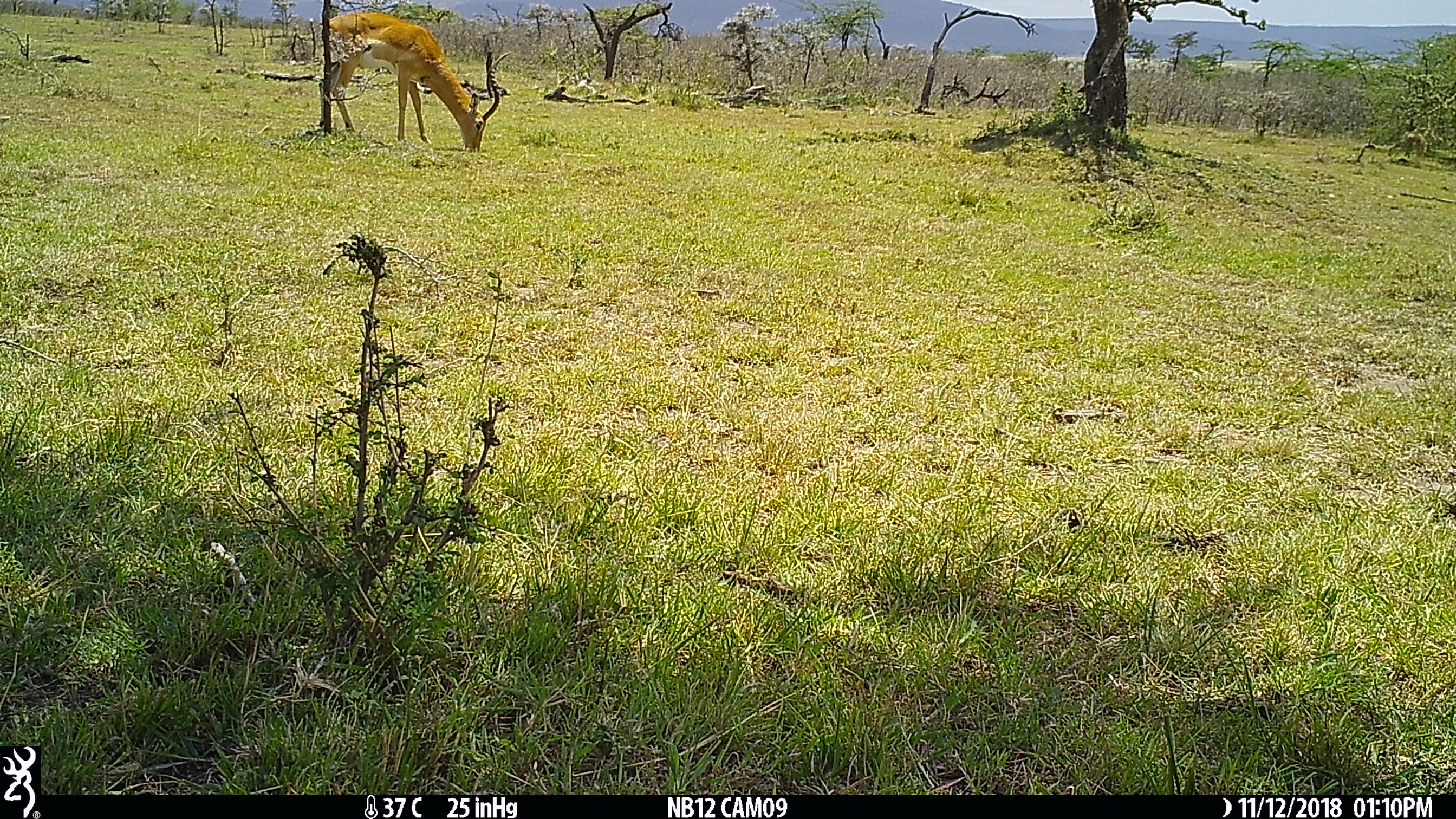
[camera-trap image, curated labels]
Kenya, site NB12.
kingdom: Animalia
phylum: Chordata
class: Mammalia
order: Artiodactyla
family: Bovidae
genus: Aepyceros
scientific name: Aepyceros melampus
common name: impala